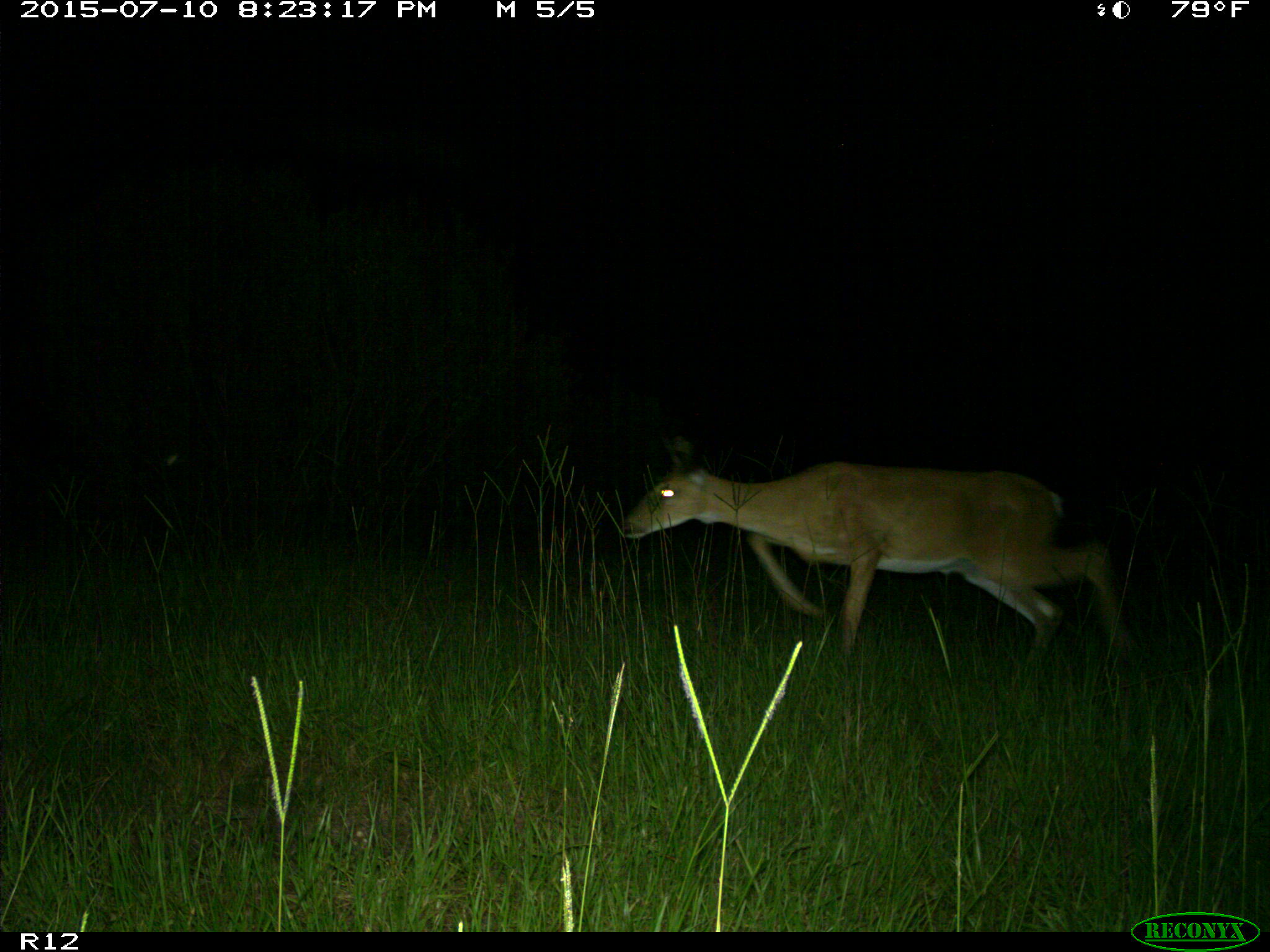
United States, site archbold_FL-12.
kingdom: Animalia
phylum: Chordata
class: Mammalia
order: Artiodactyla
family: Cervidae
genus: Odocoileus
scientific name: Odocoileus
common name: deer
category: unidentified deer